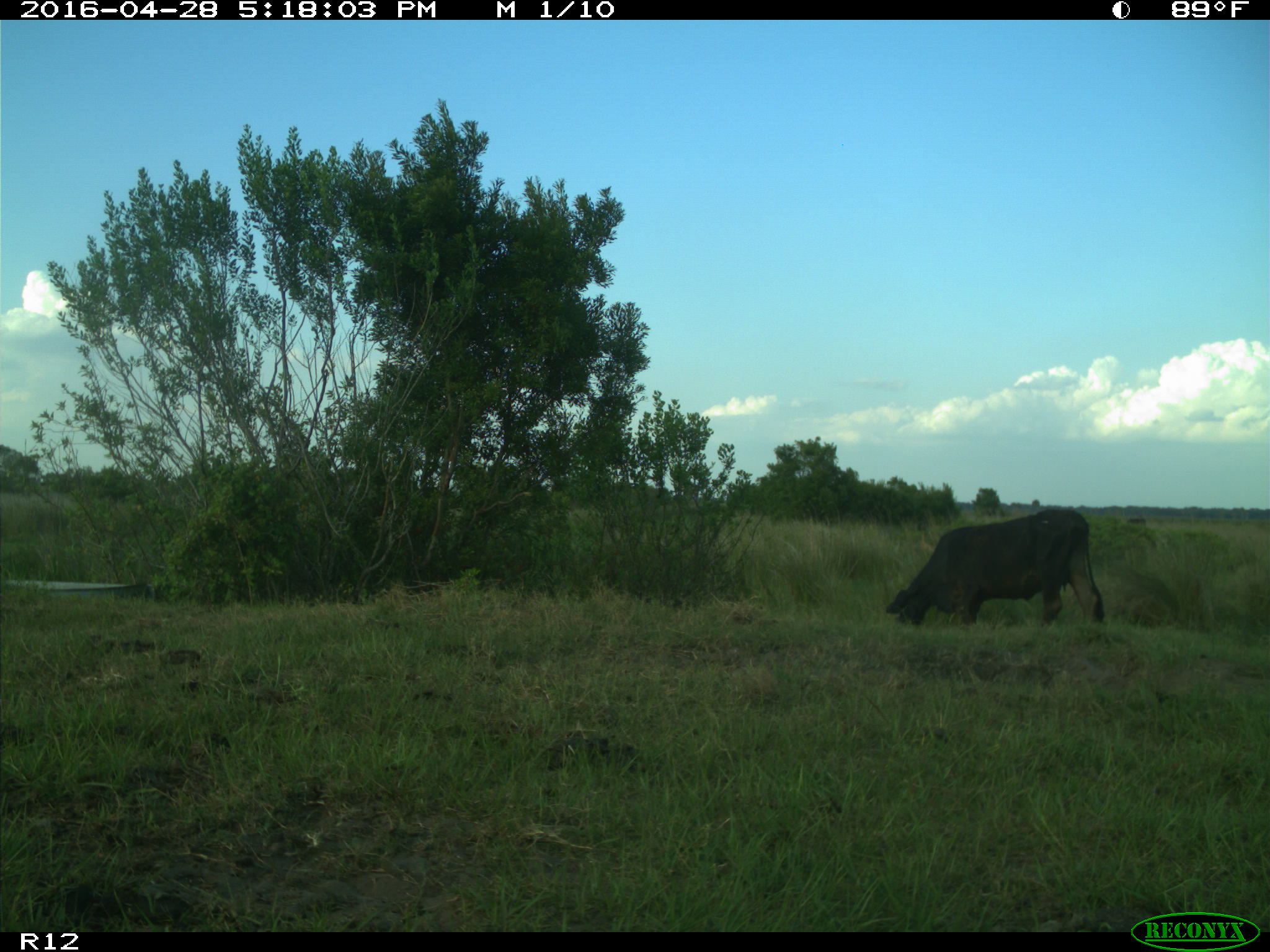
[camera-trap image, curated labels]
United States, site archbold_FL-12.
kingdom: Animalia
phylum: Chordata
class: Mammalia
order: Artiodactyla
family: Bovidae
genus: Bos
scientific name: Bos taurus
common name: domestic cow